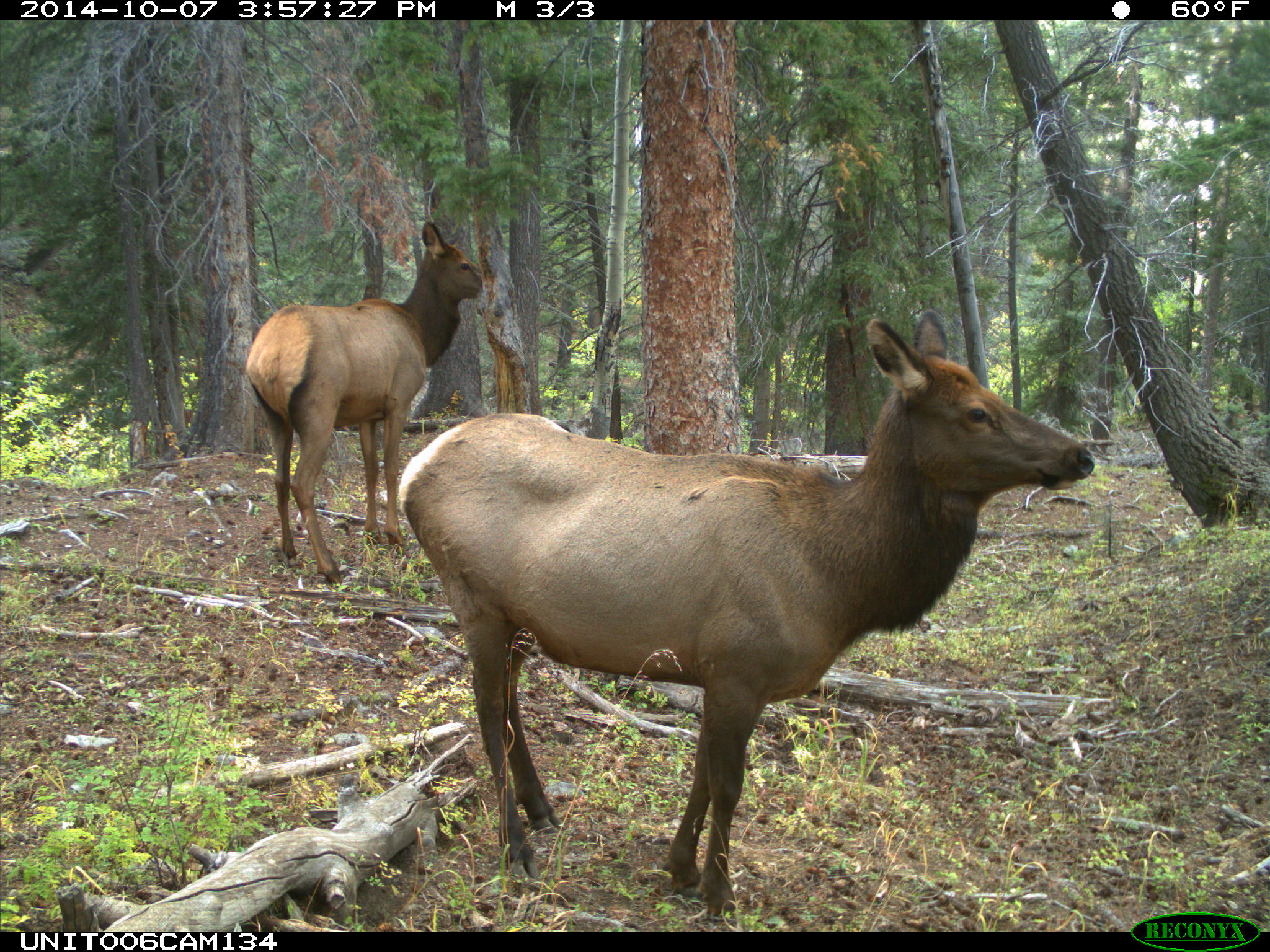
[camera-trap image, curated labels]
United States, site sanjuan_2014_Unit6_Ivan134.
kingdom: Animalia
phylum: Chordata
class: Mammalia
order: Artiodactyla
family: Cervidae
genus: Cervus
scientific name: Cervus elaphus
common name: red deer